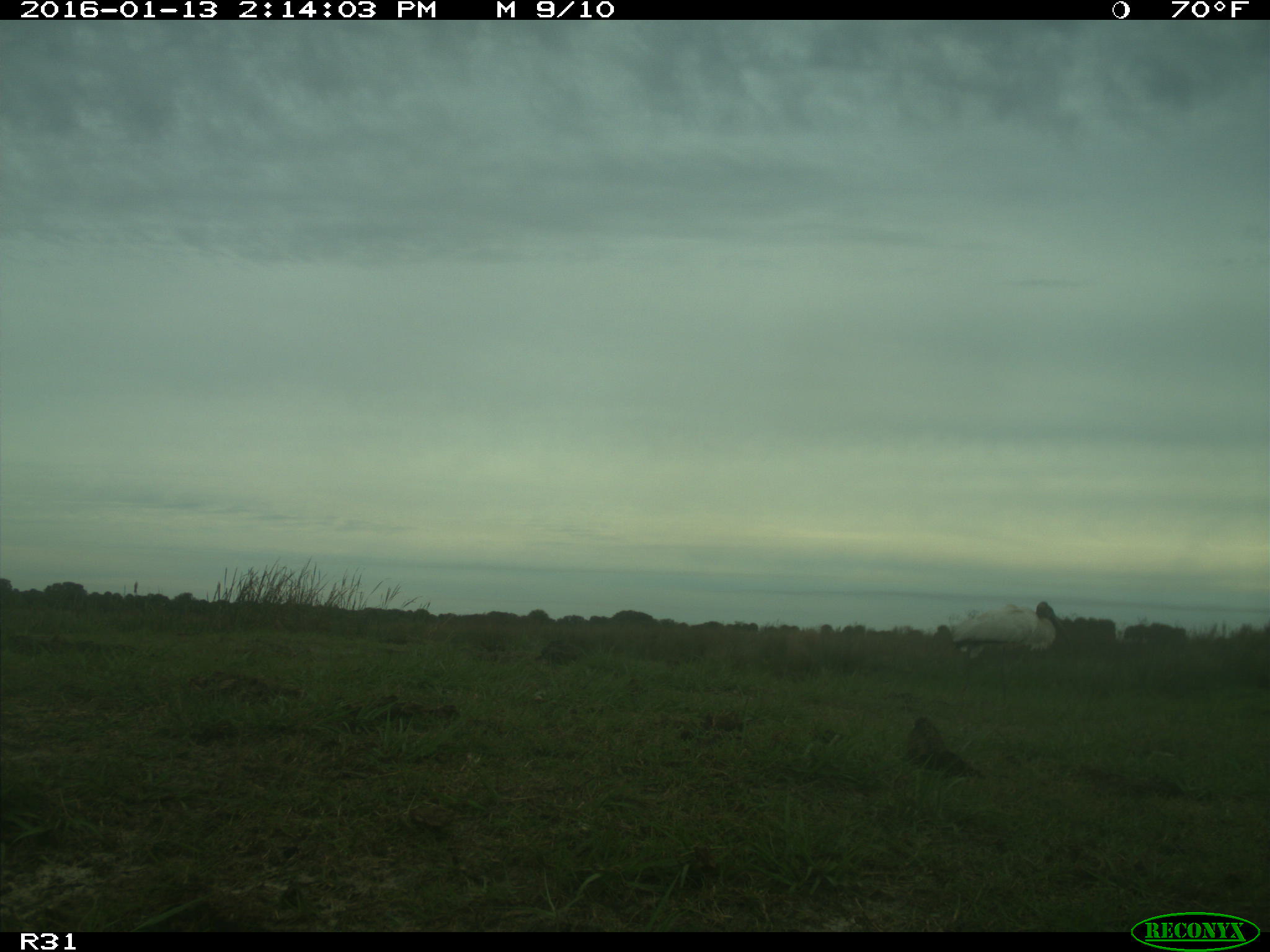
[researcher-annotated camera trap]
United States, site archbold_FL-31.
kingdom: Animalia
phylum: Chordata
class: Aves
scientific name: Aves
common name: birds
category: unidentified bird